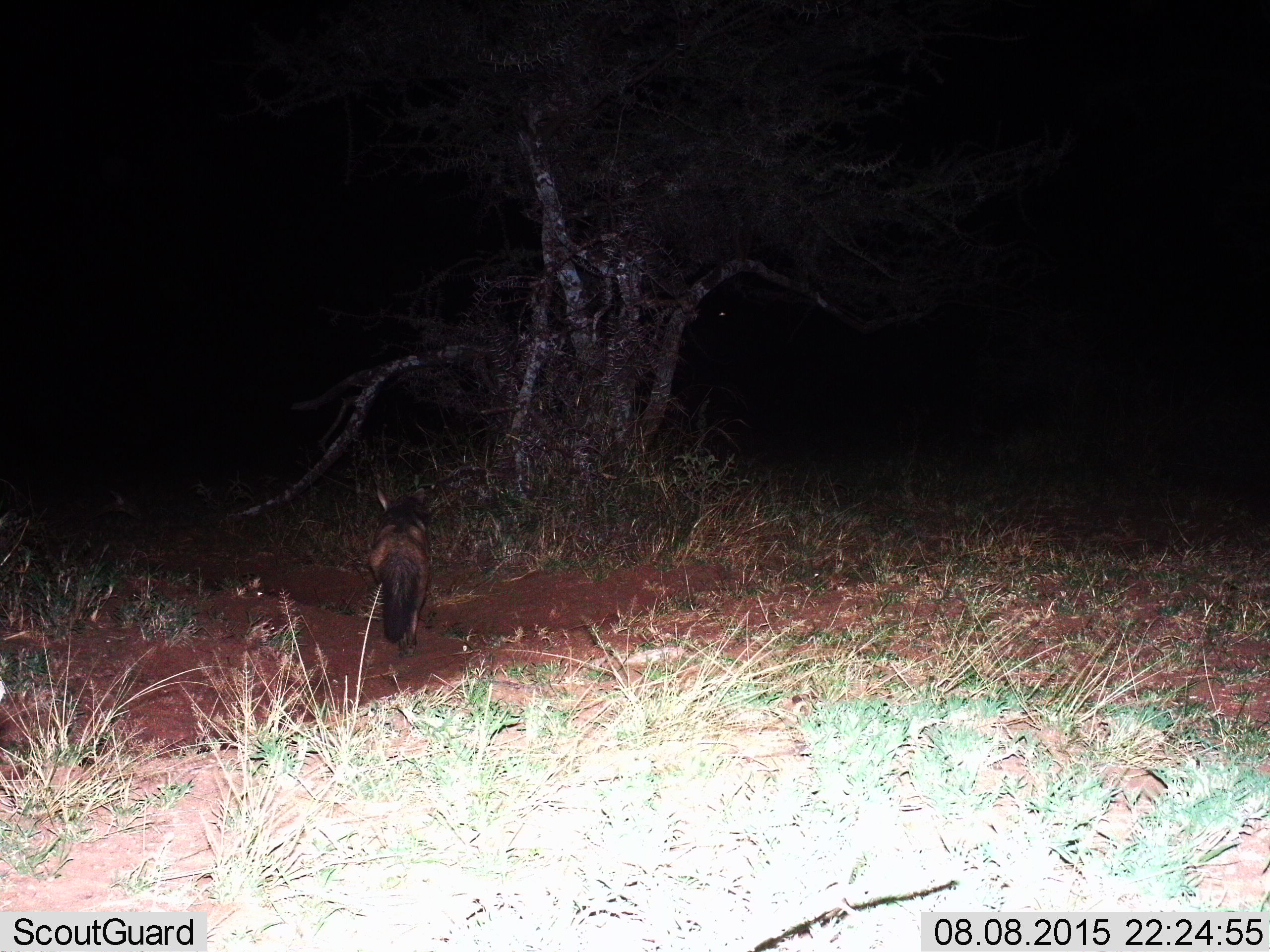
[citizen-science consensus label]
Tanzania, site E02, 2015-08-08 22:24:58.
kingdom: Animalia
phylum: Chordata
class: Mammalia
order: Carnivora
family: Canidae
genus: Otocyon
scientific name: Otocyon megalotis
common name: bat-eared fox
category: batearedfox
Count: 1.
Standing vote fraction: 60%.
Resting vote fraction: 0%.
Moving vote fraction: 60%.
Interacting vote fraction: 0%.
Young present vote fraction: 10%.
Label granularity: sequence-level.